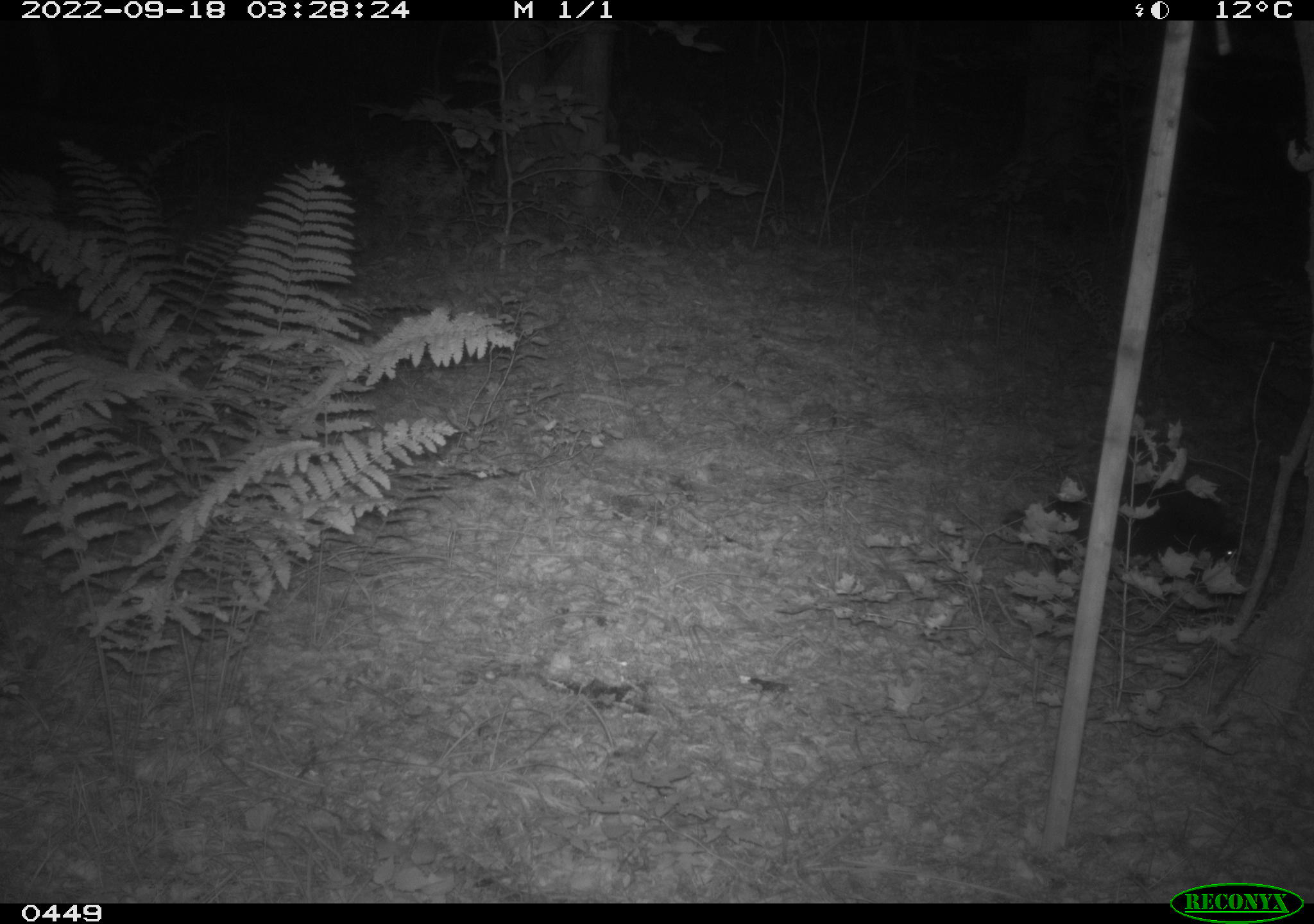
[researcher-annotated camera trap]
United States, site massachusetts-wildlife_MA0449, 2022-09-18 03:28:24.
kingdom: Animalia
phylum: Chordata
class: Mammalia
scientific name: Mammalia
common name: mammal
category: mammal sp.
Mammal sp. (mammal) (Mammalia).